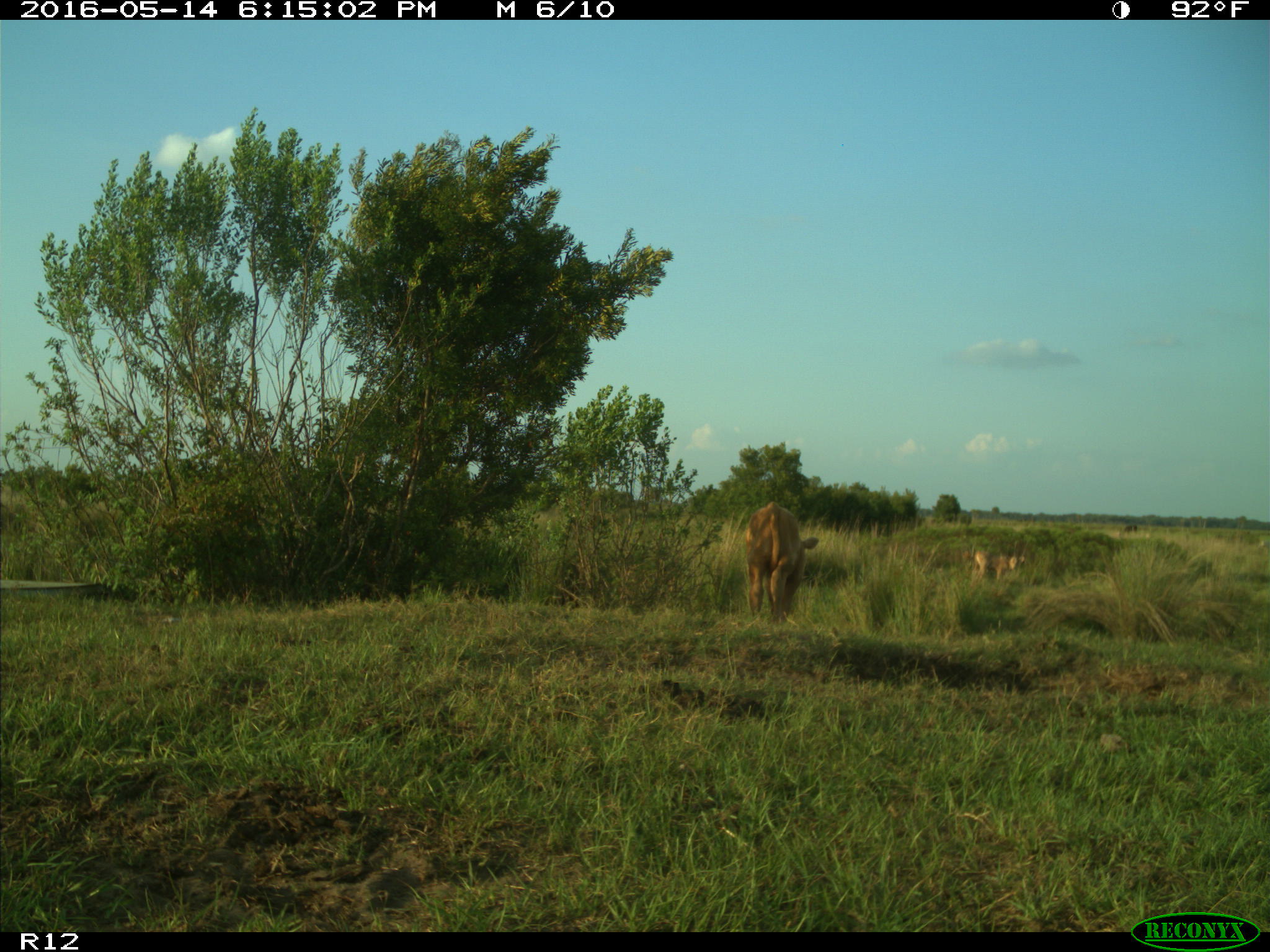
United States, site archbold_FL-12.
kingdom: Animalia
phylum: Chordata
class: Mammalia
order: Artiodactyla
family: Bovidae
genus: Bos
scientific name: Bos taurus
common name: domestic cow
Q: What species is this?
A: Bos taurus (domestic cow).